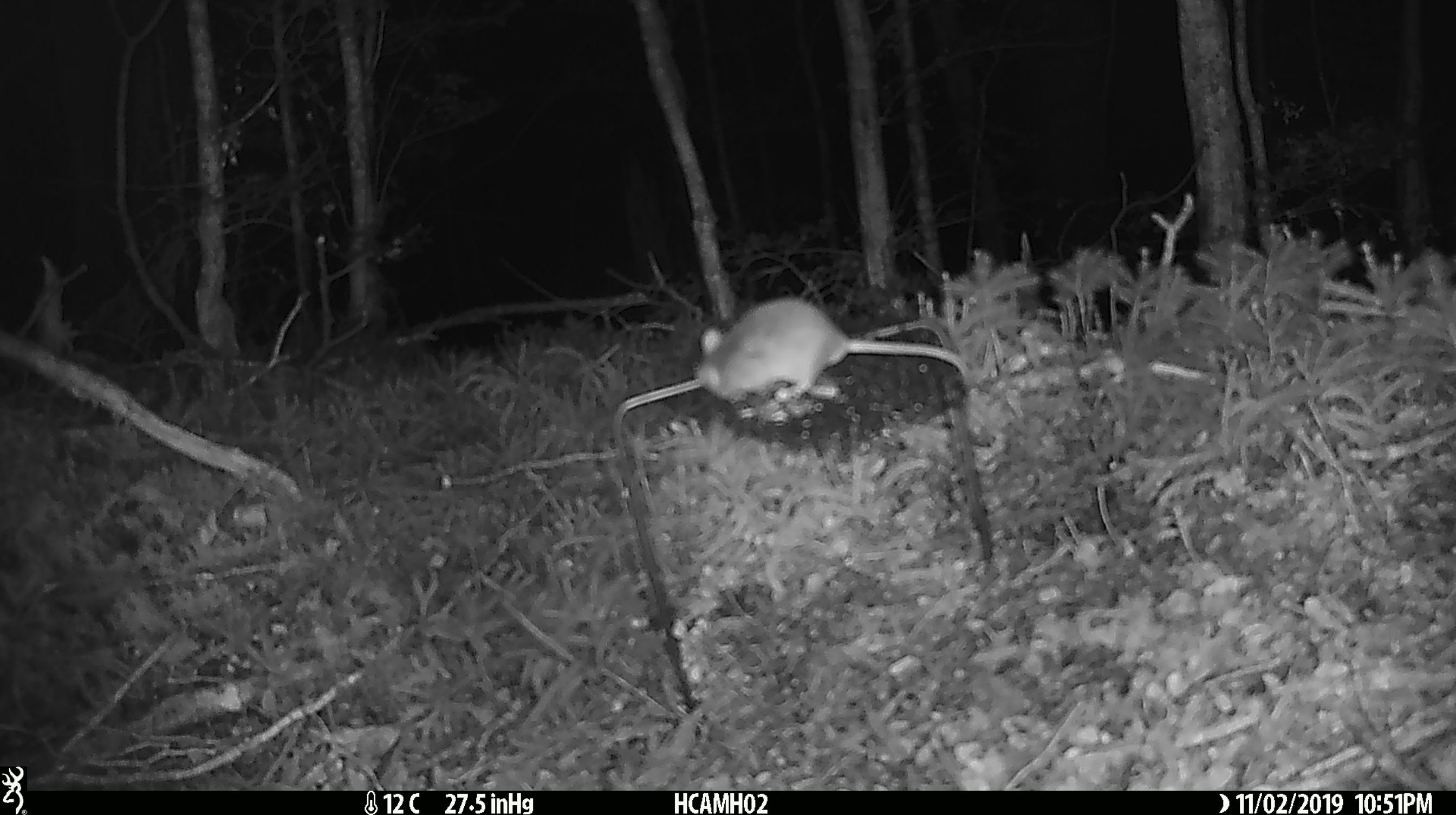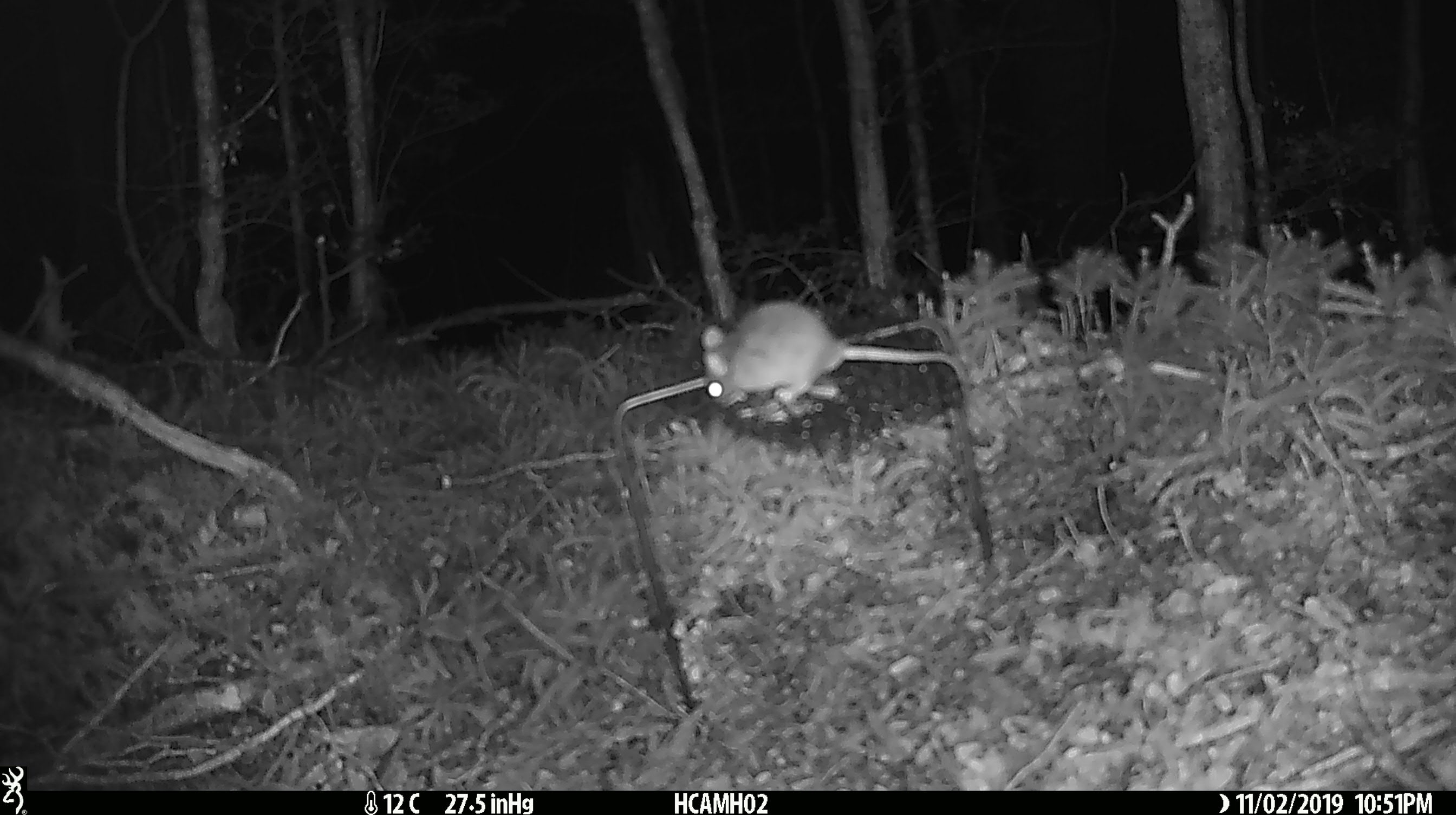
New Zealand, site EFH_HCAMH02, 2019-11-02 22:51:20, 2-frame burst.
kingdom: Animalia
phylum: Chordata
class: Mammalia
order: Rodentia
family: Muridae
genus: Mus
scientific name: Mus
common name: mouse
Mouse (Mus).